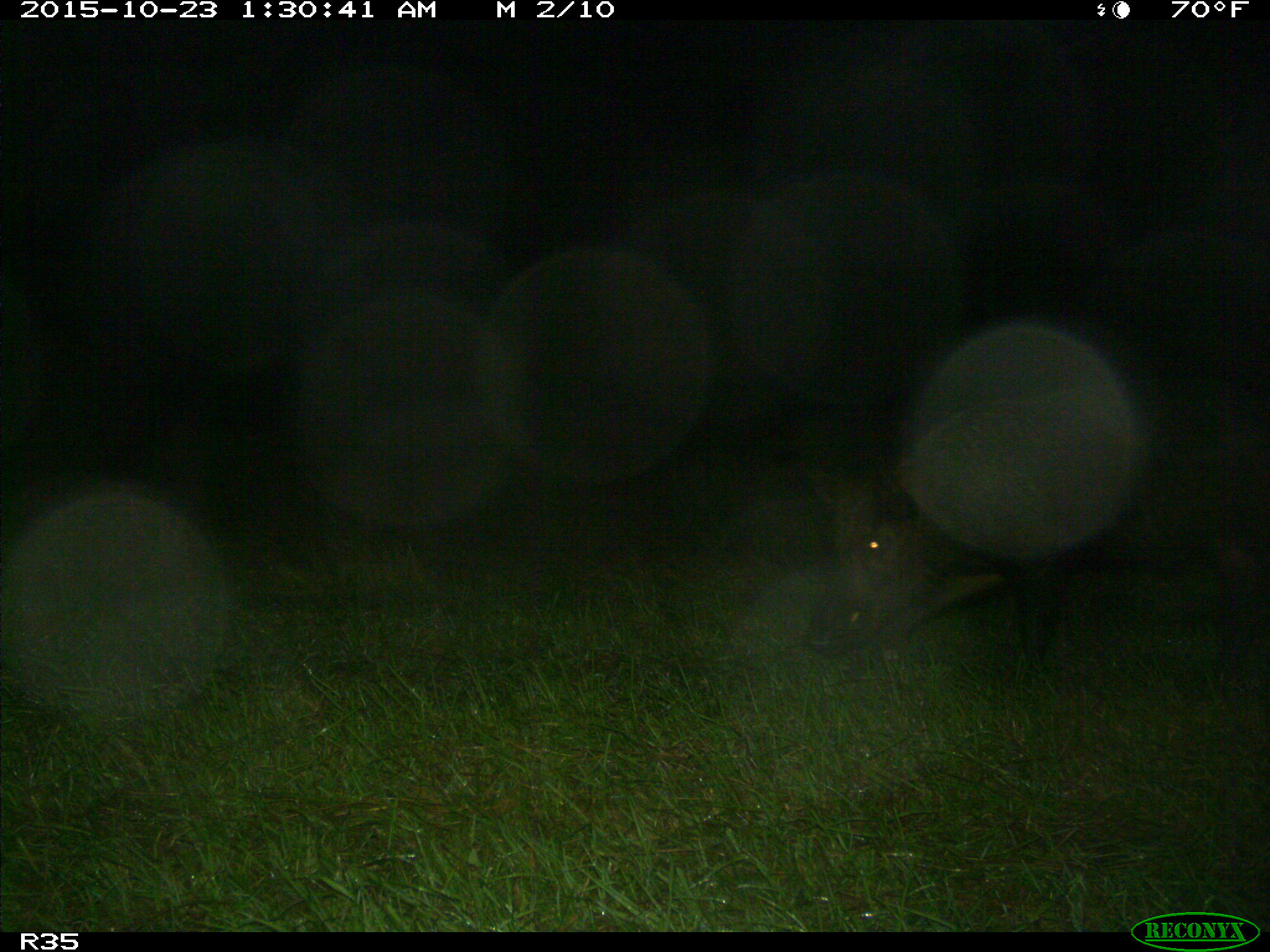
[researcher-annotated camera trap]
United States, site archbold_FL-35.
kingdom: Animalia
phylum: Chordata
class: Mammalia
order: Artiodactyla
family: Suidae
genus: Sus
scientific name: Sus scrofa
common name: wild boar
Sus scrofa (wild boar).